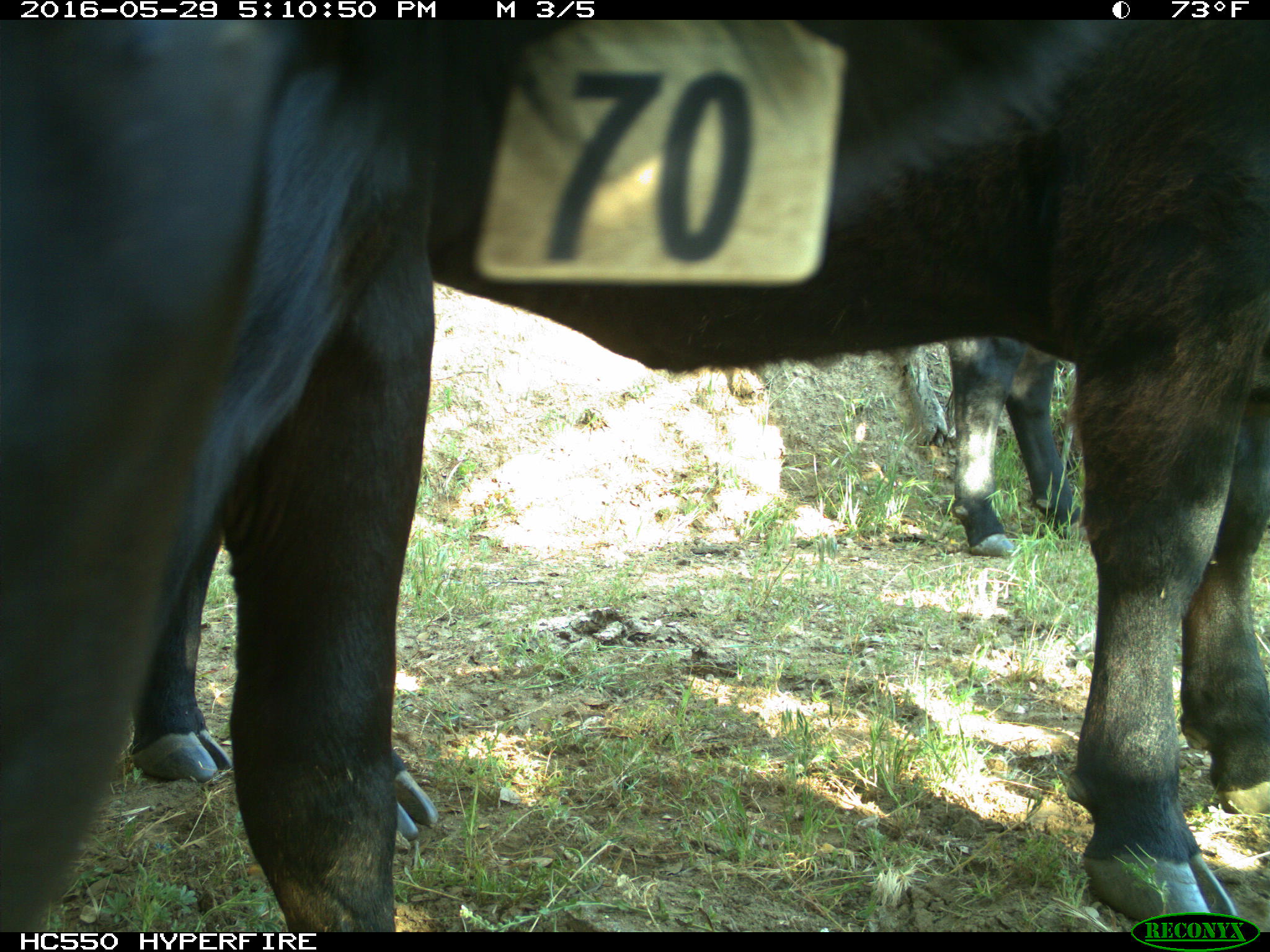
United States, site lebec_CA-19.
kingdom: Animalia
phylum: Chordata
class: Mammalia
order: Artiodactyla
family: Bovidae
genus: Bos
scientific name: Bos taurus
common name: domestic cow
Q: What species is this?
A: Bos taurus (domestic cow).